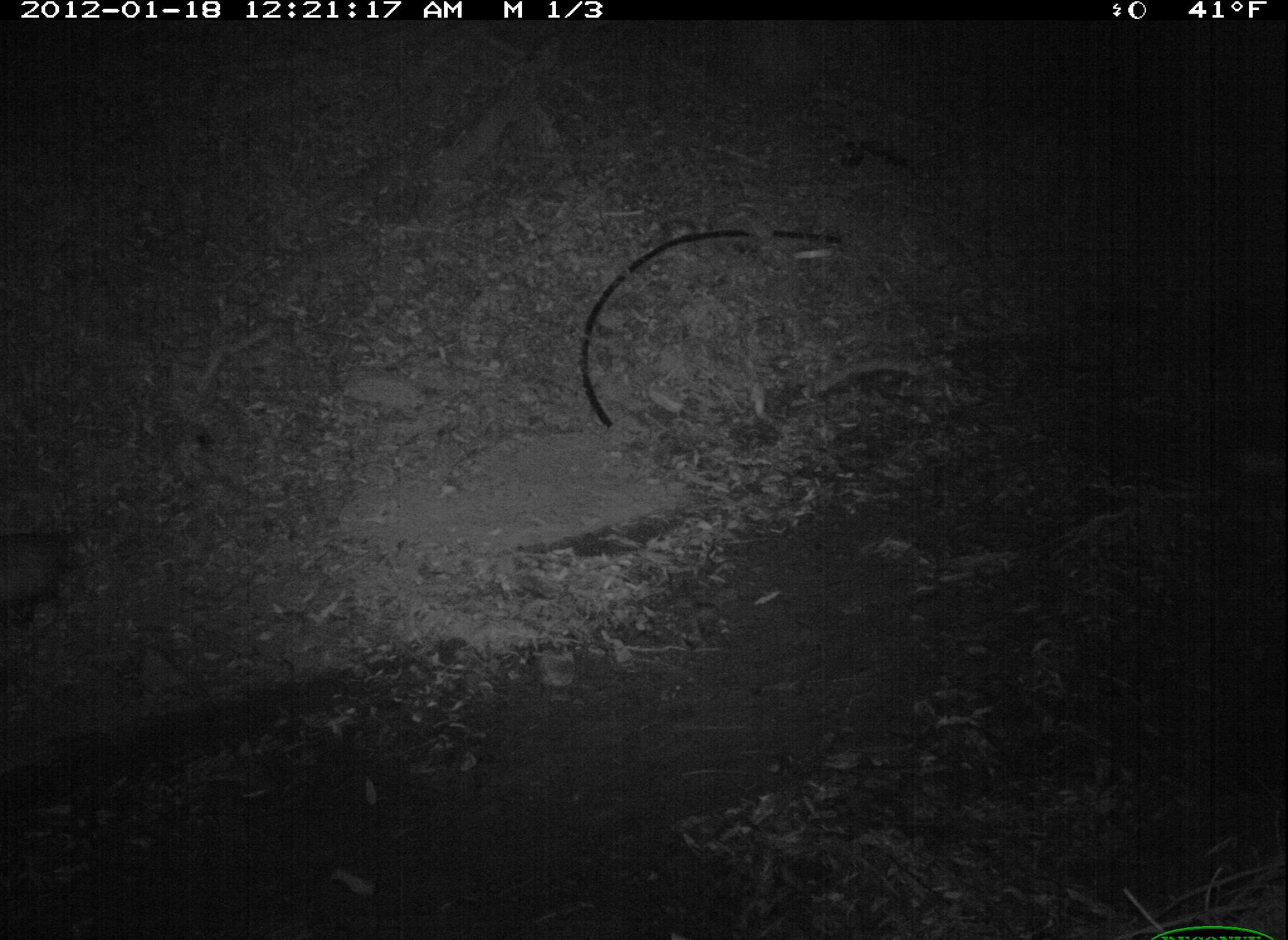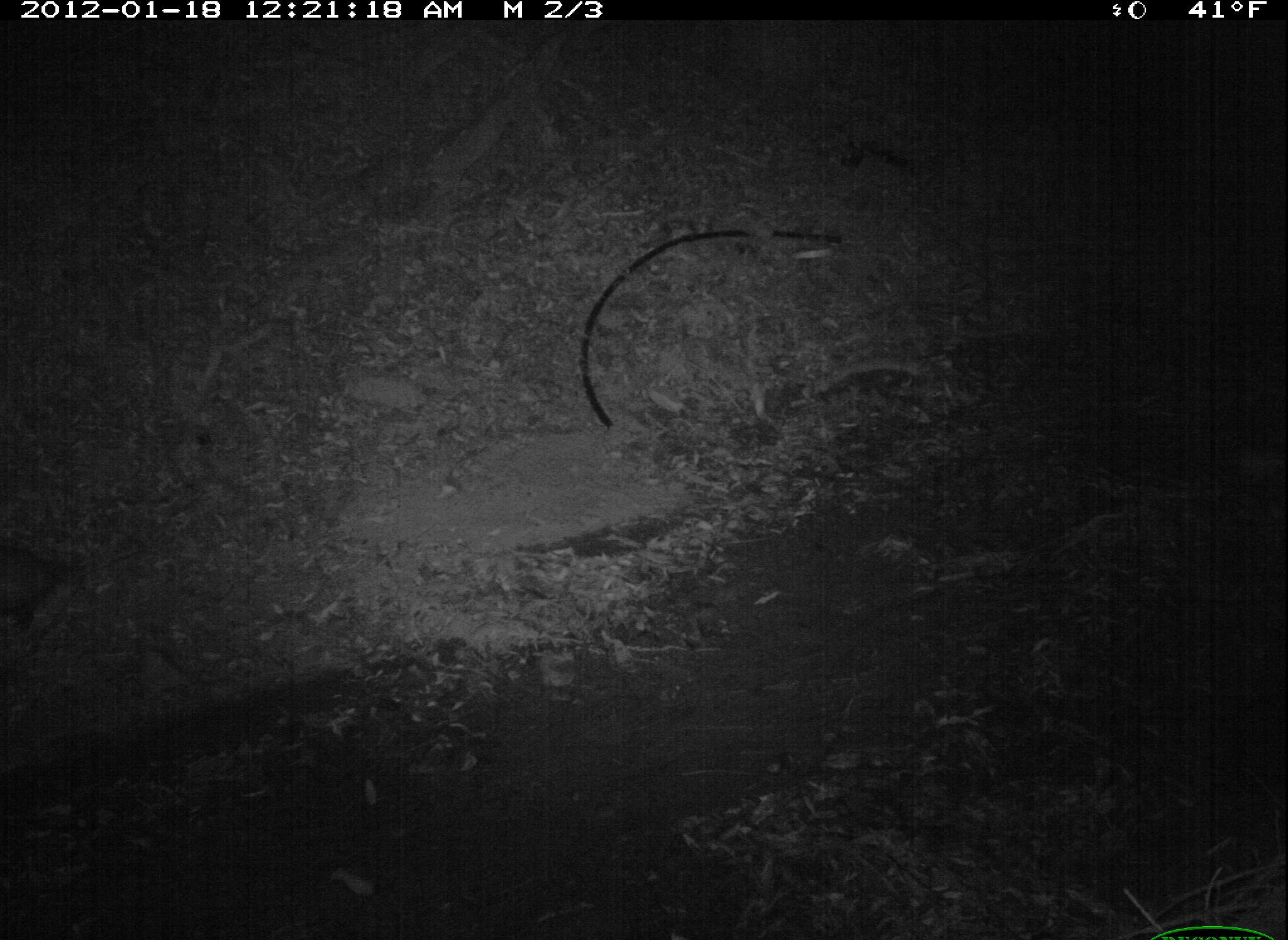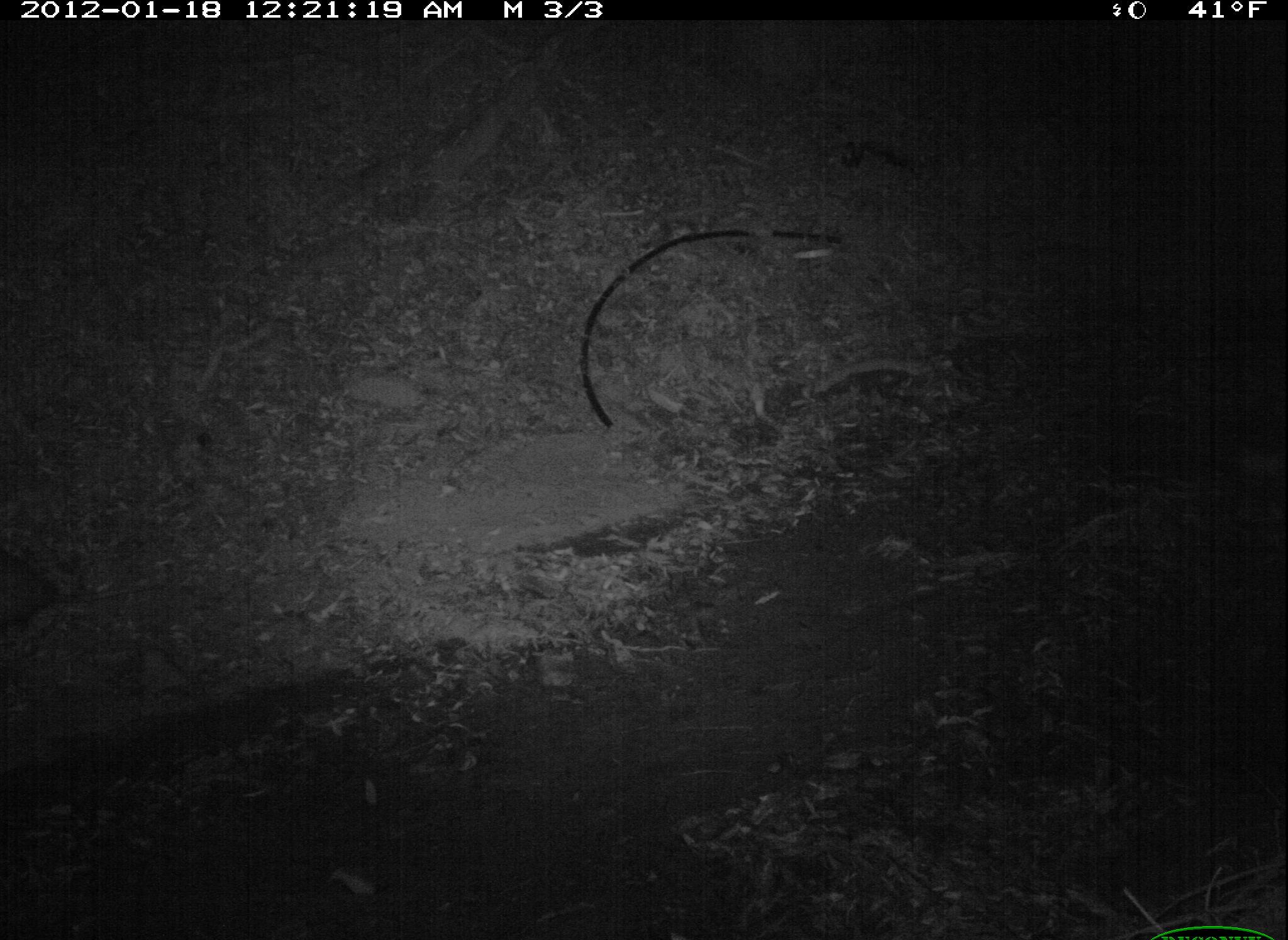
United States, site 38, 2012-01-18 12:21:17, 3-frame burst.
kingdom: Animalia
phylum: Chordata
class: Mammalia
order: Didelphimorphia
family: Didelphidae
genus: Didelphis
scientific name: Didelphis virginiana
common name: virginia opossum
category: opossum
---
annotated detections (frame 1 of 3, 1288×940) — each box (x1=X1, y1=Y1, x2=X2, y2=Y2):
opossum: (x1=3, y1=494, x2=100, y2=665)